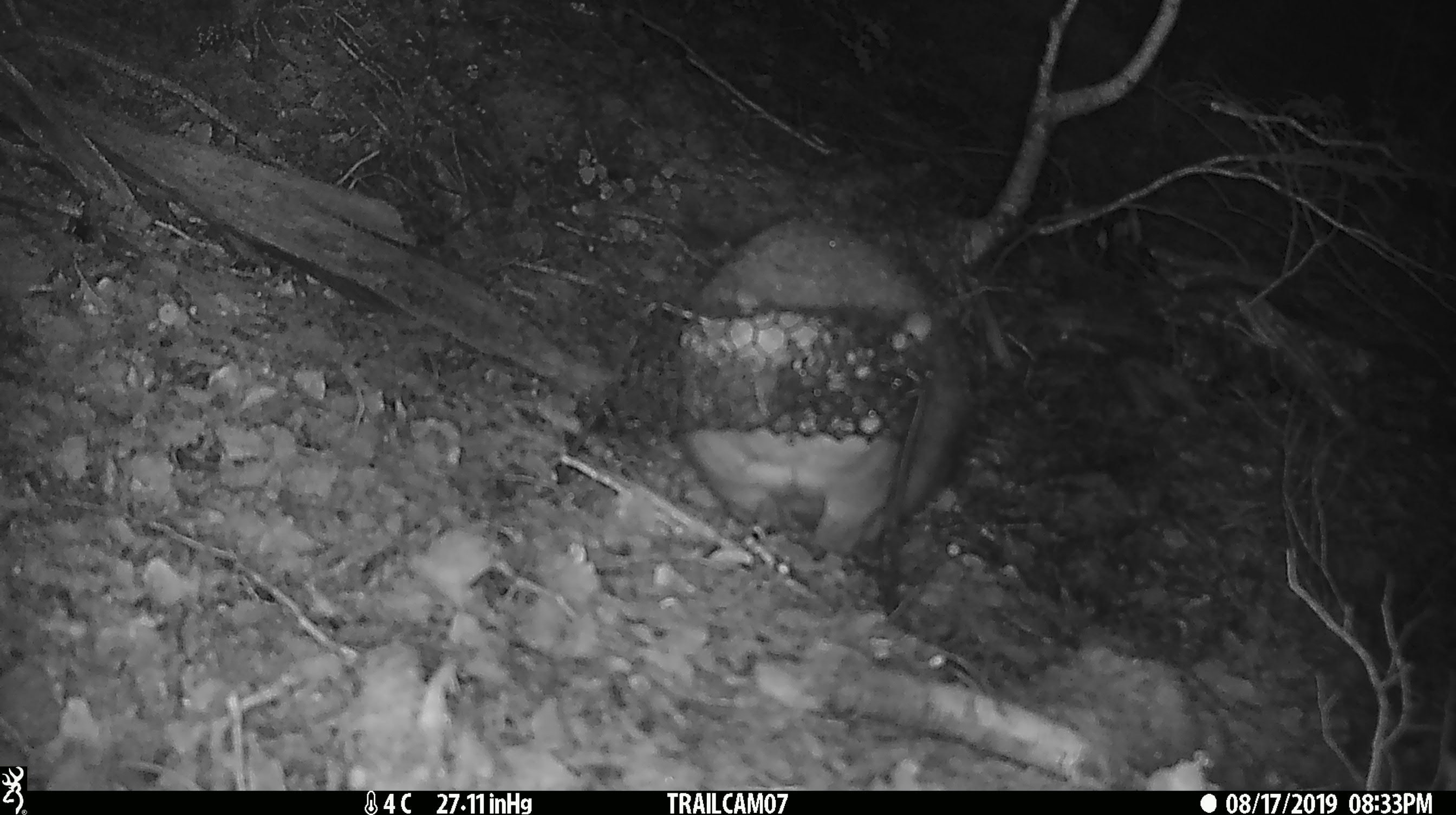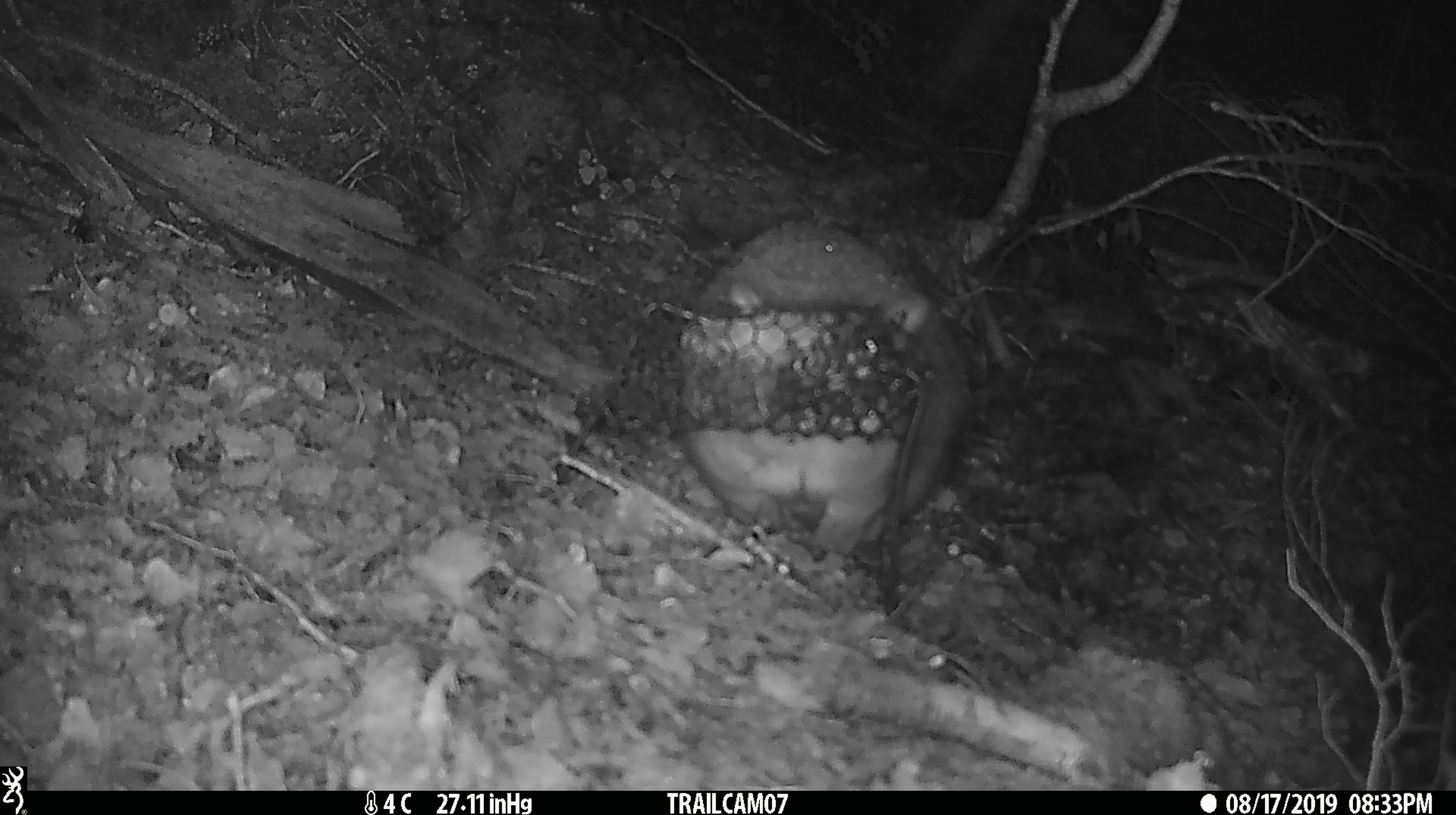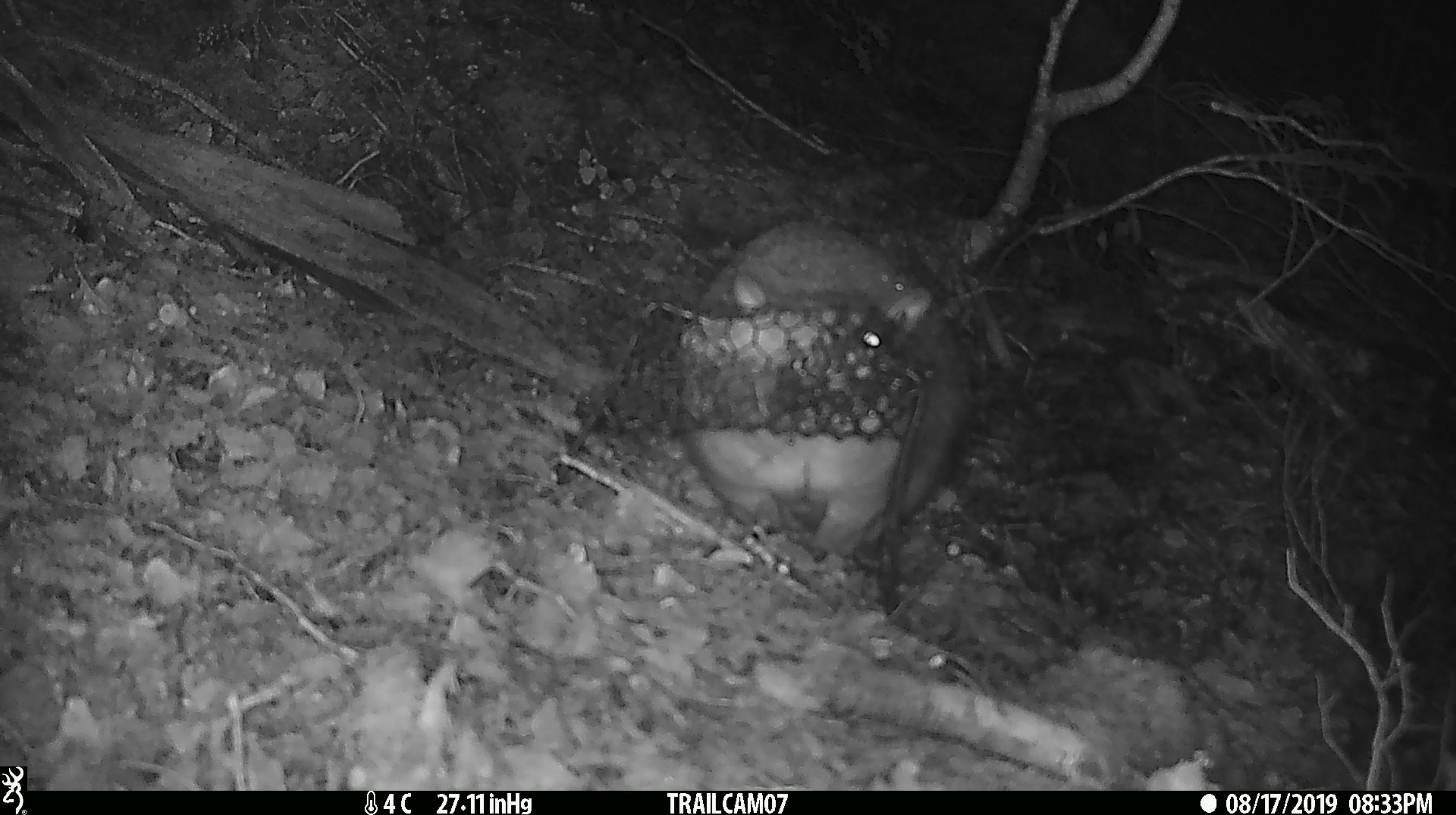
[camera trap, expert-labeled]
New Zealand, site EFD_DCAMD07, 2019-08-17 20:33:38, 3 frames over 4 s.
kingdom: Animalia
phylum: Chordata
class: Mammalia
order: Diprotodontia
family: Phalangeridae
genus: Trichosurus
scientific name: Trichosurus vulpecula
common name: common brushtail possum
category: possum